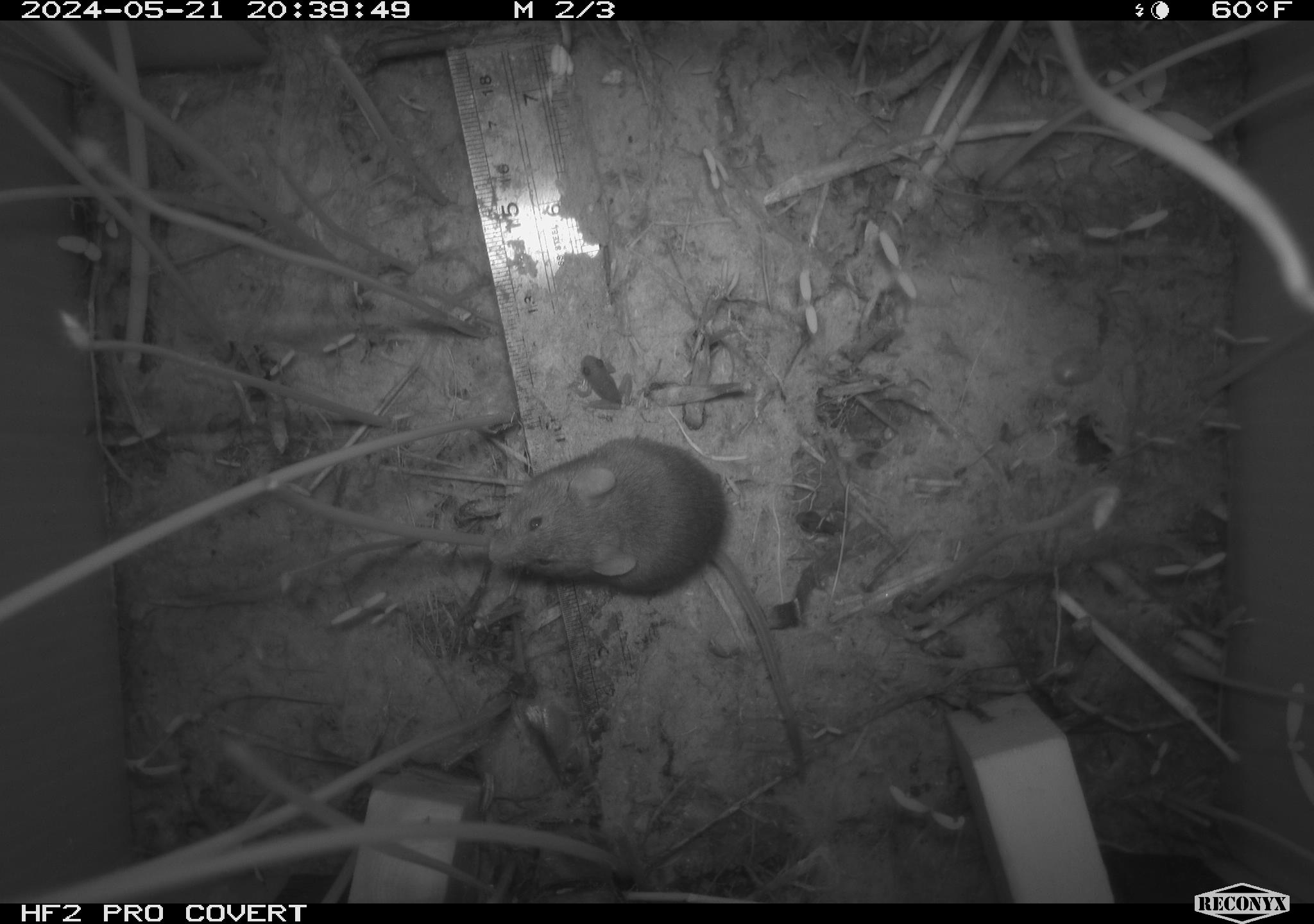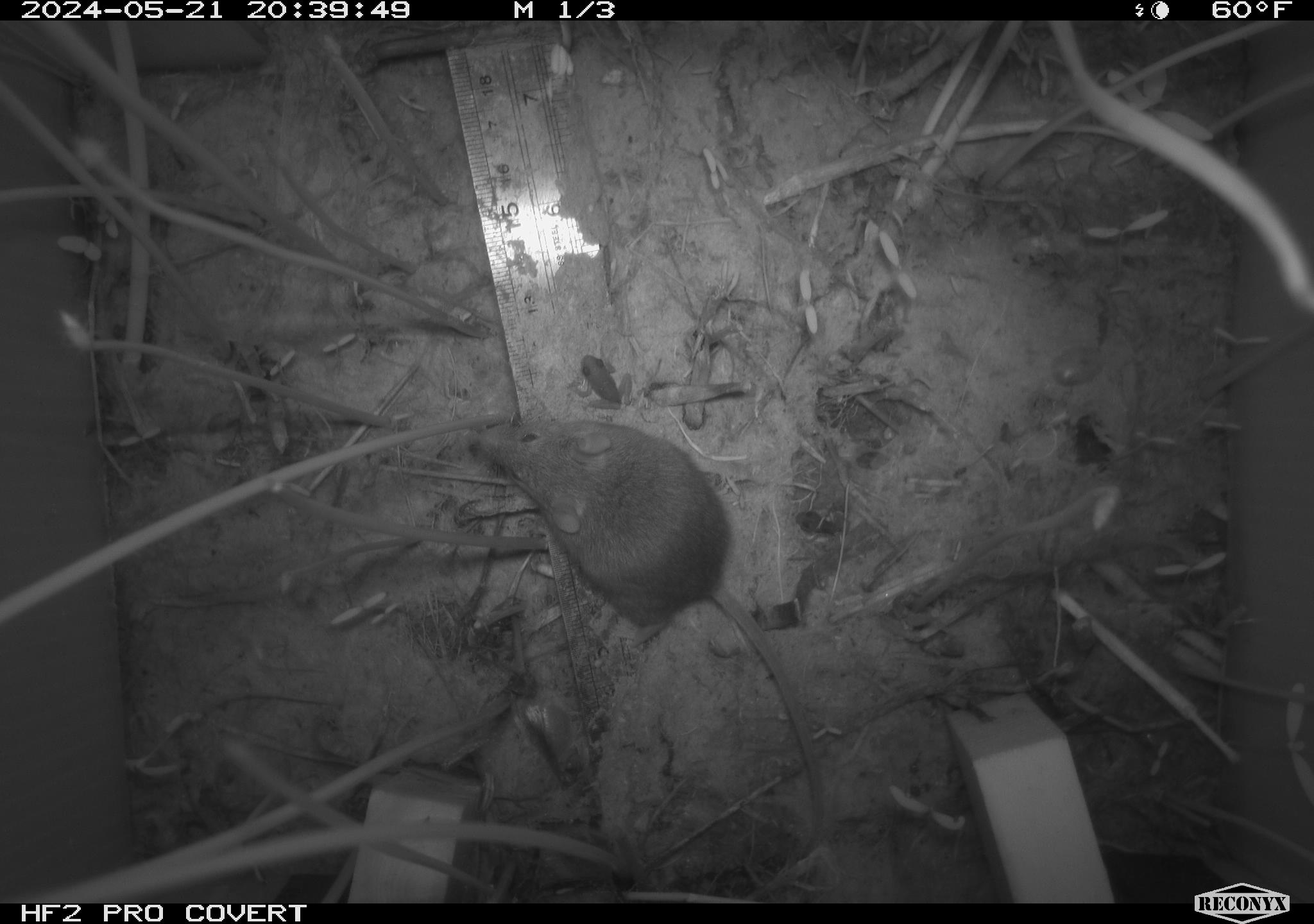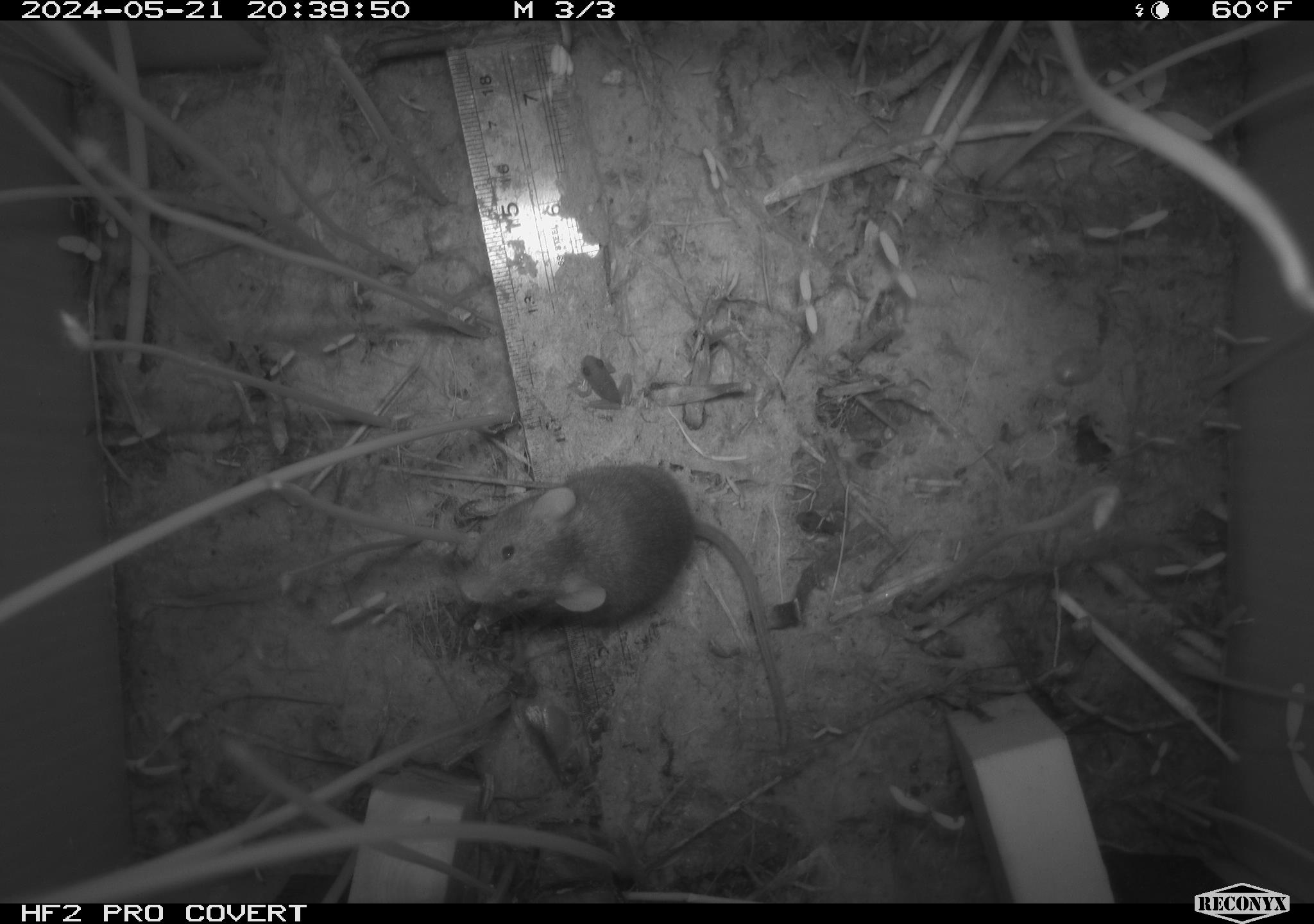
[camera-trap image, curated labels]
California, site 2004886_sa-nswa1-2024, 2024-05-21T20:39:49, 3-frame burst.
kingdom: Animalia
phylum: Chordata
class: Mammalia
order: Rodentia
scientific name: Rodentia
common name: mouse species